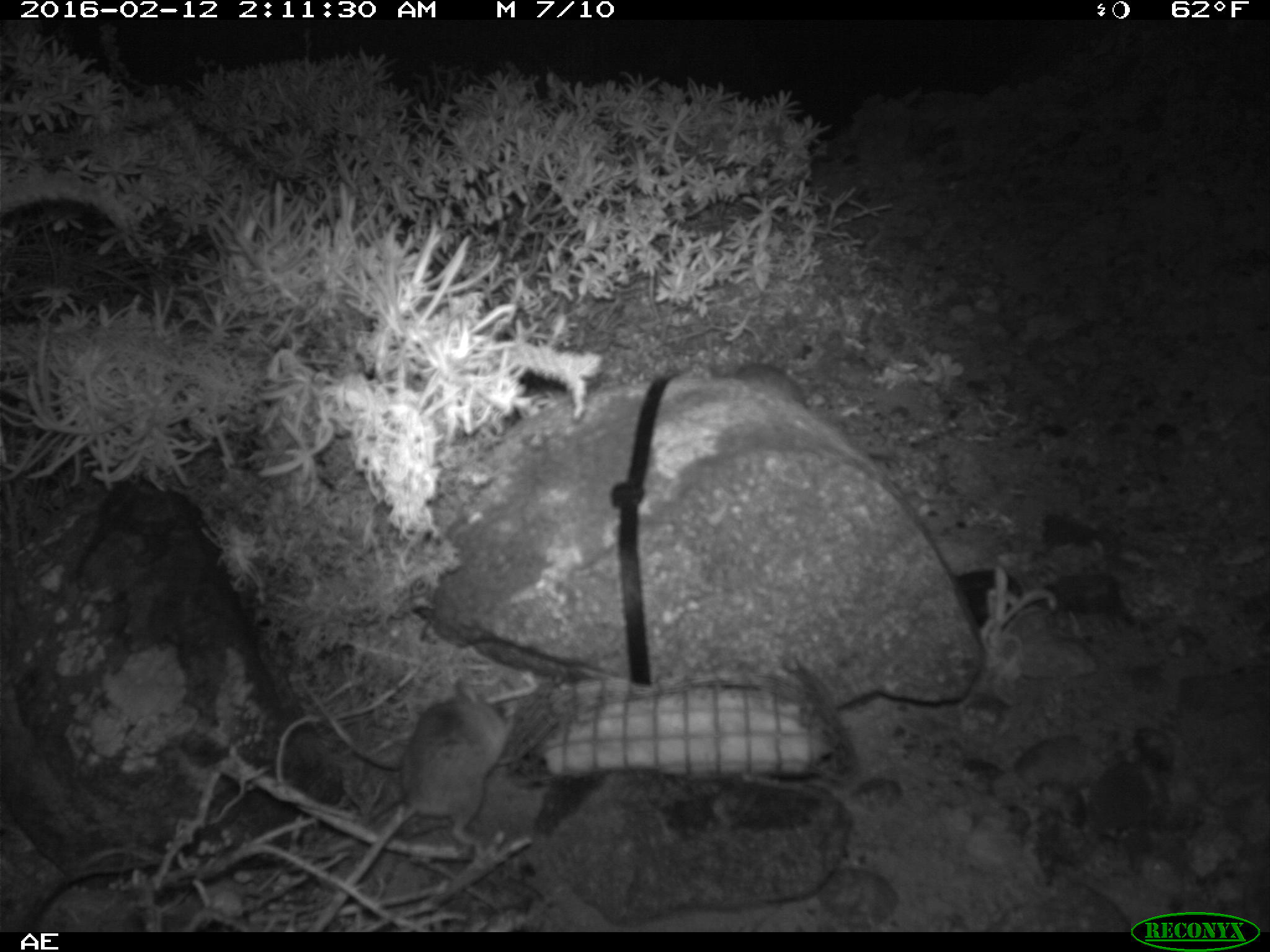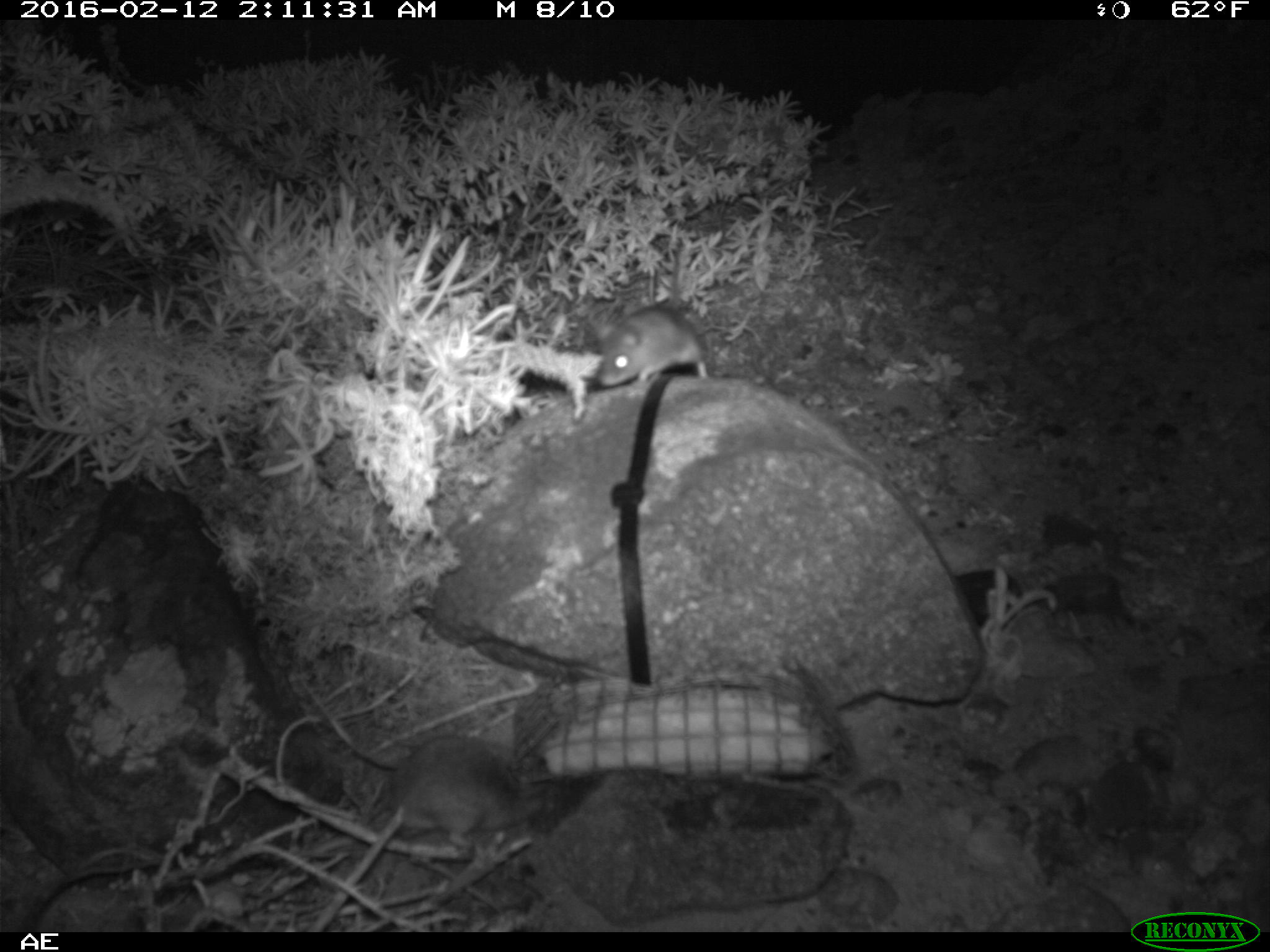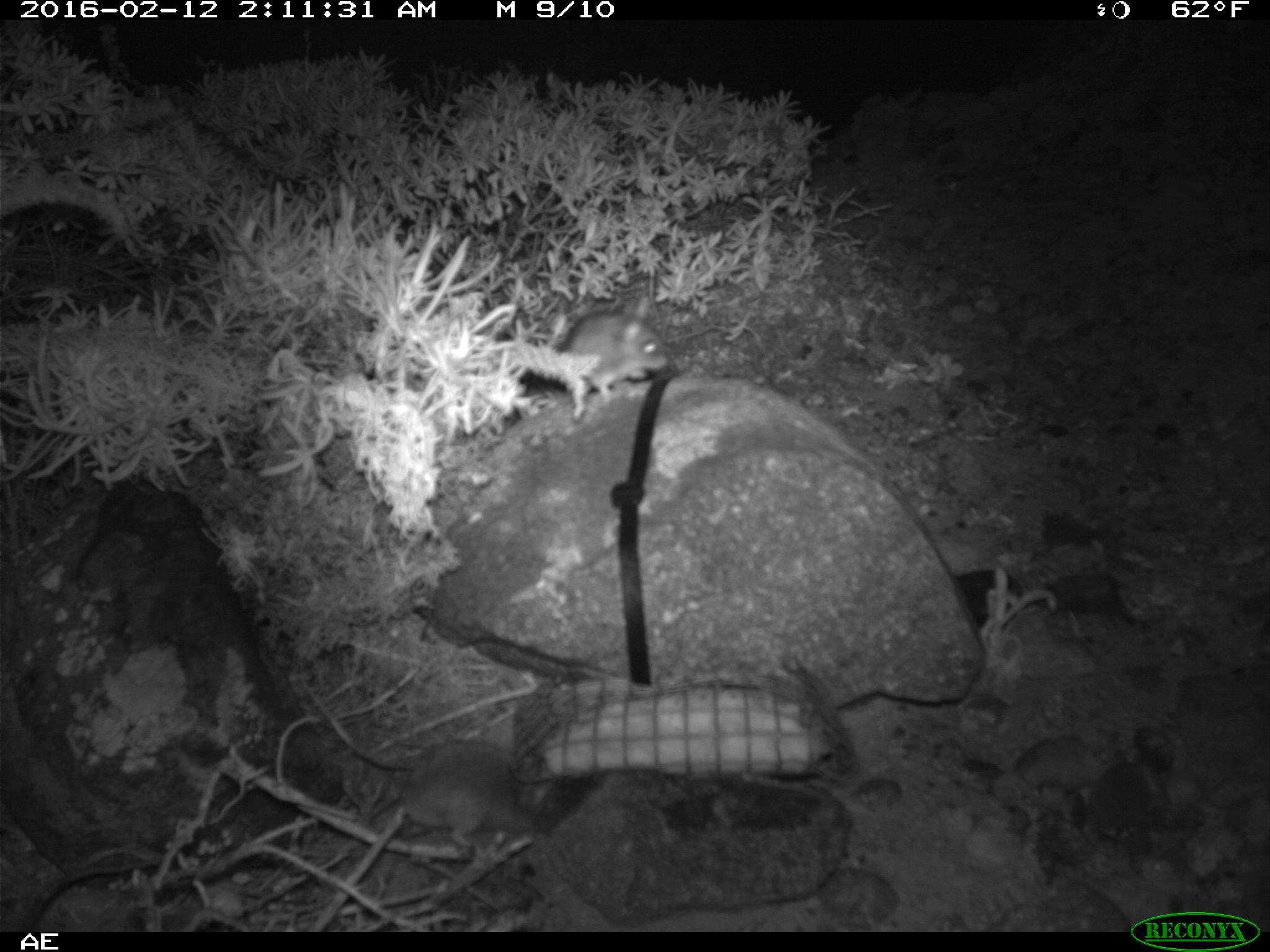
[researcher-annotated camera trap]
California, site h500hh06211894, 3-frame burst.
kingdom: Animalia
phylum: Chordata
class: Mammalia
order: Rodentia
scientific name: Rodentia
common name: rodent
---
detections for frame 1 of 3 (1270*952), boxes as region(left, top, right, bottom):
rodent: region(366, 679, 518, 847); region(726, 357, 807, 405)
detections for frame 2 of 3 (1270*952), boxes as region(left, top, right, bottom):
rodent: region(364, 732, 556, 849); region(595, 237, 709, 387)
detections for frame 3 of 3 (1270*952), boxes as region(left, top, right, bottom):
rodent: region(363, 739, 551, 846); region(556, 296, 667, 401)